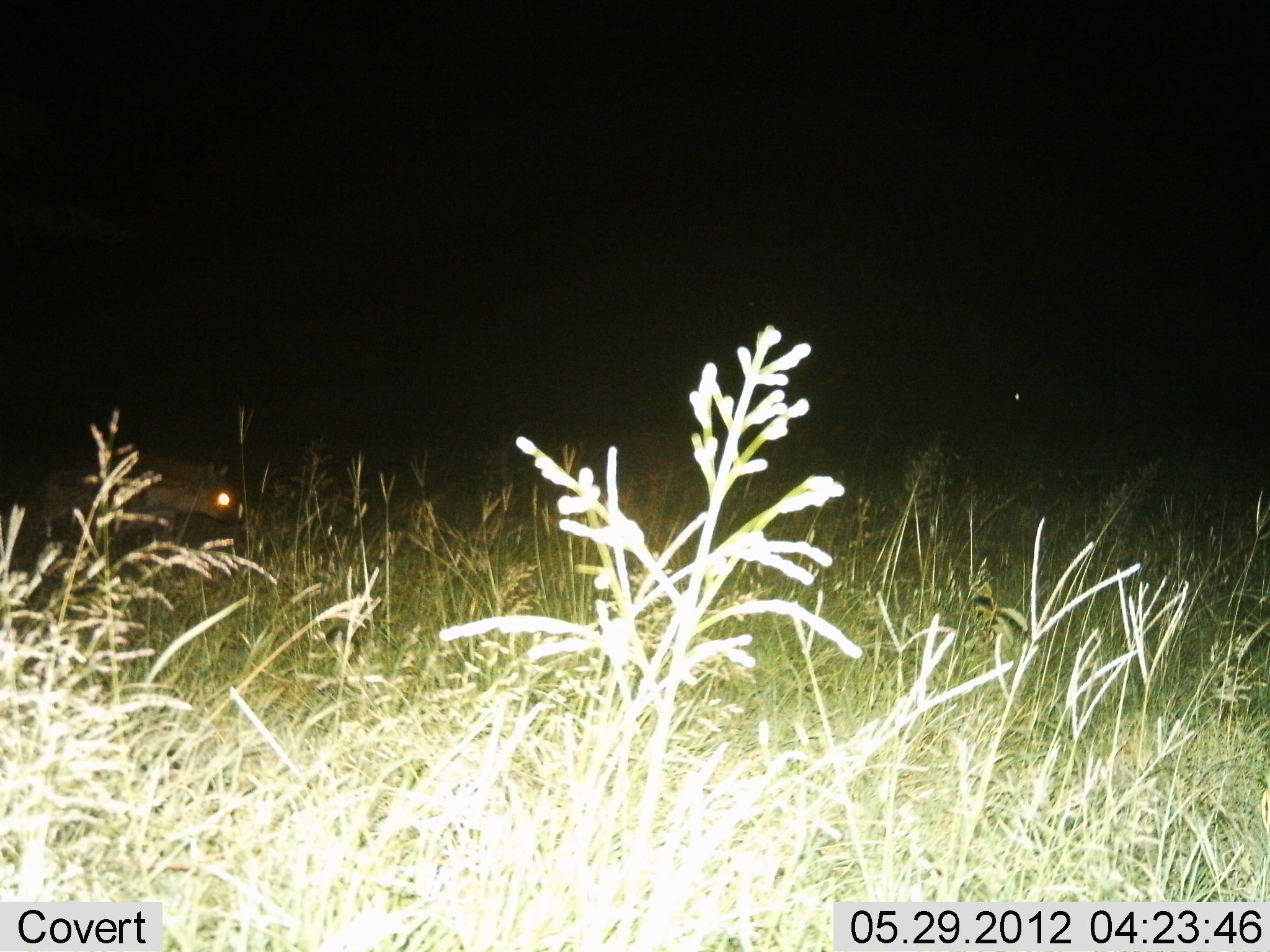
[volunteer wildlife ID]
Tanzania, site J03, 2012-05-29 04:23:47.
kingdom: Animalia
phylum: Chordata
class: Mammalia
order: Carnivora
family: Hyaenidae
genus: Crocuta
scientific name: Crocuta crocuta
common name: spotted hyena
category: hyenaspotted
Hyenaspotted (spotted hyena) (Crocuta crocuta), count 1. Behavior (volunteer vote fractions): standing 0%, resting 0%, moving 100%, interacting 0%. Young present (vote fraction): 0%. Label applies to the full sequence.